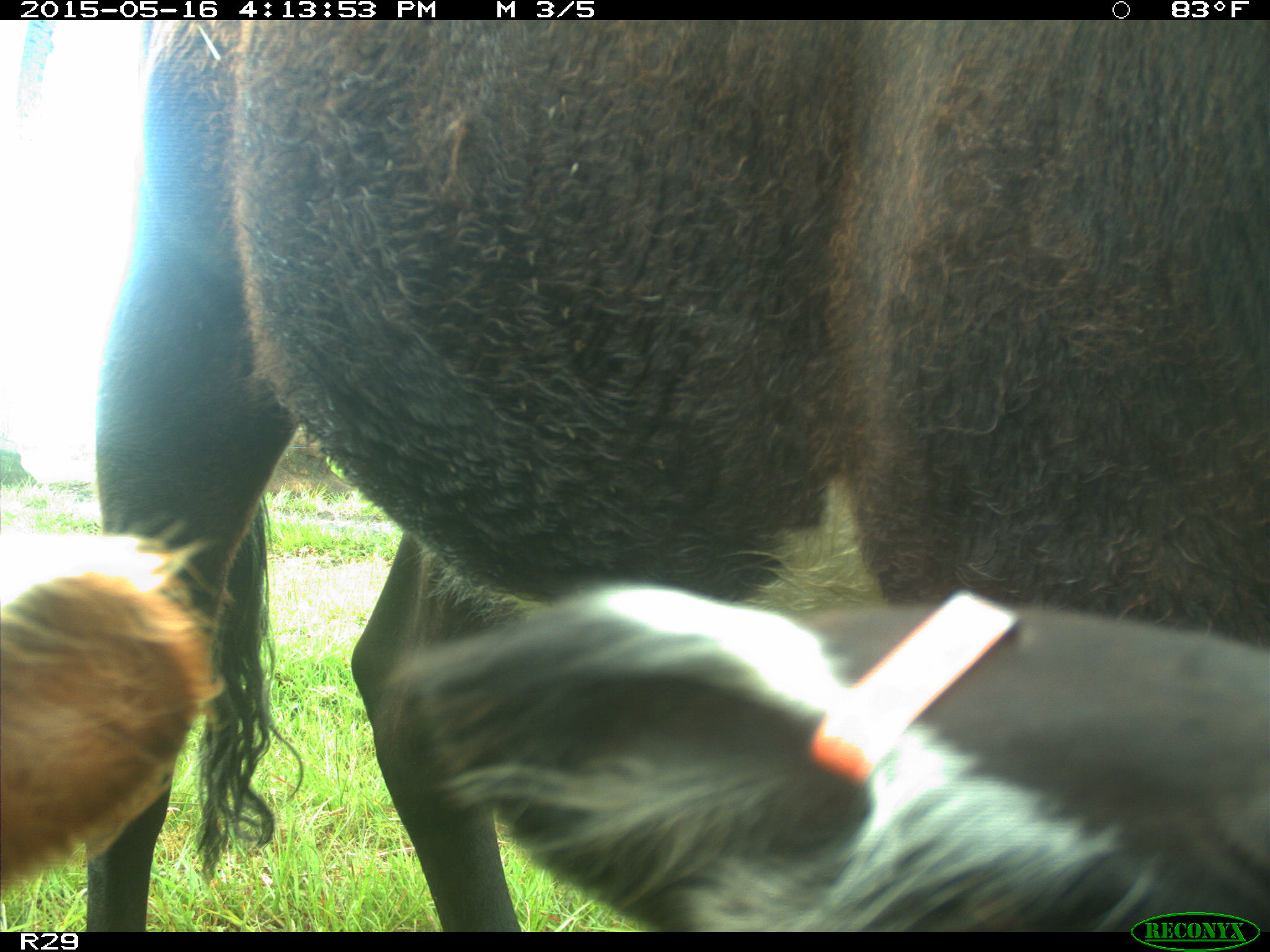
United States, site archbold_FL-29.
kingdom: Animalia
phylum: Chordata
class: Mammalia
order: Artiodactyla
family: Bovidae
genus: Bos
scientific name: Bos taurus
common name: domestic cow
Bos taurus (domestic cow).